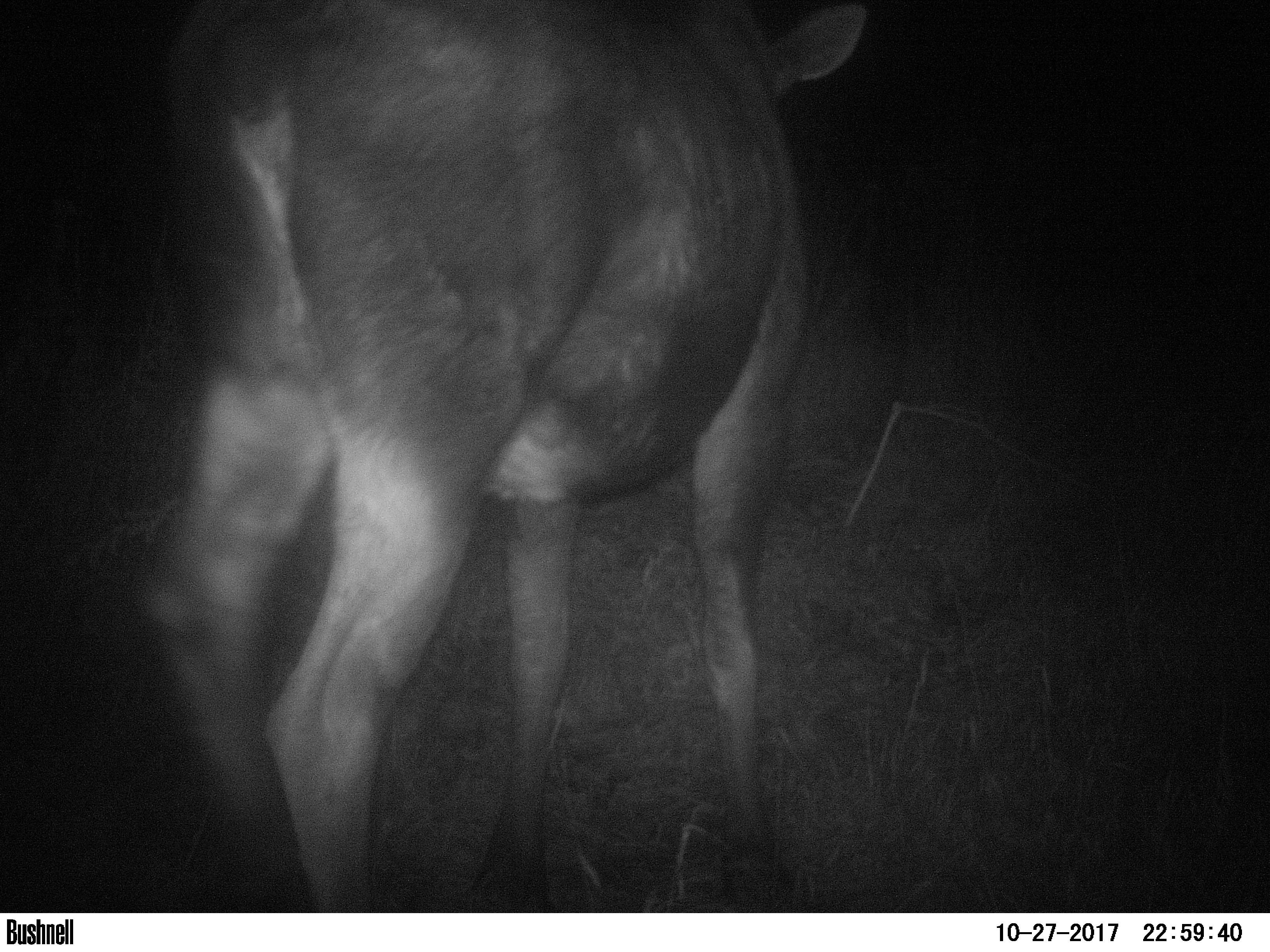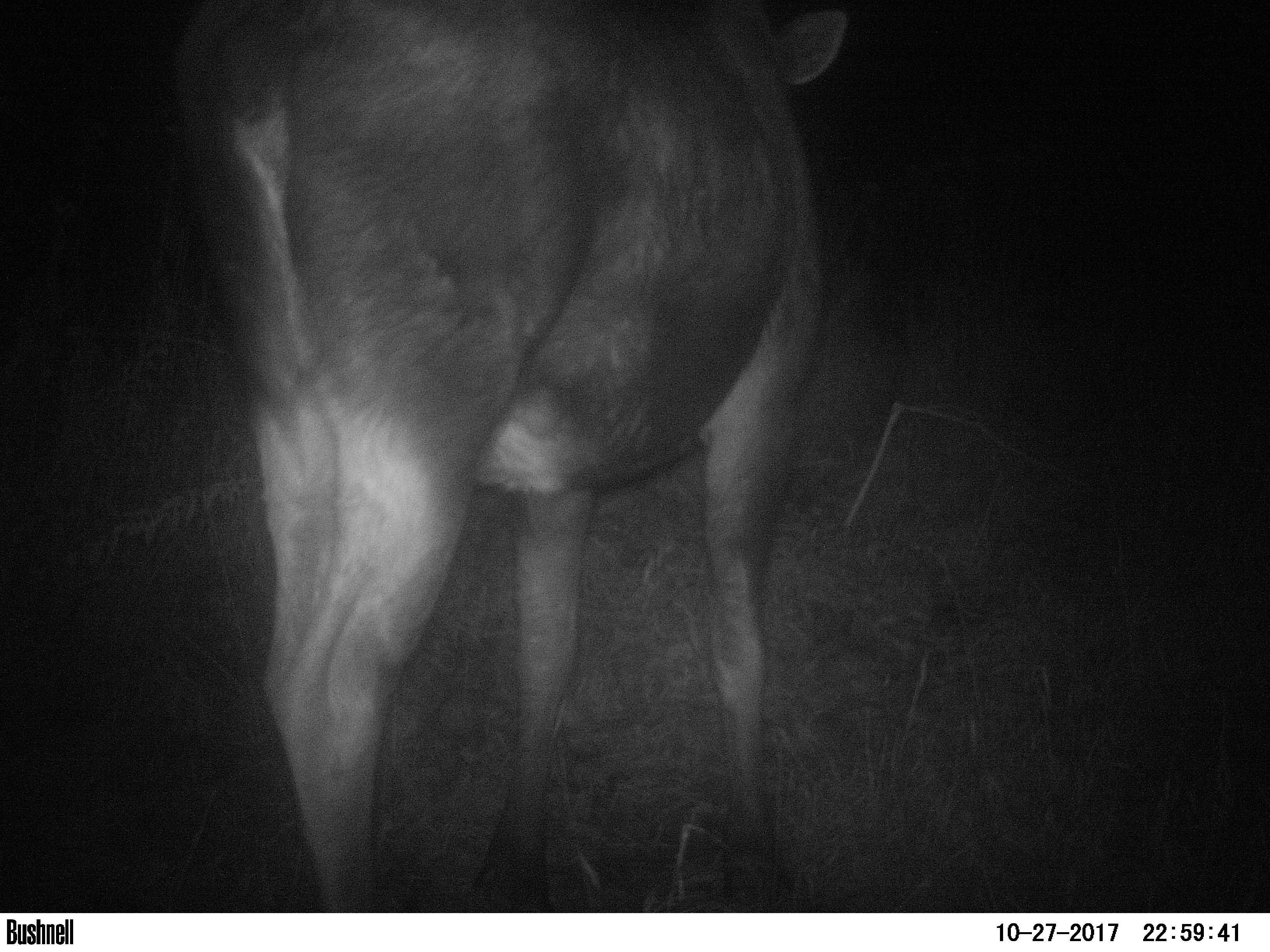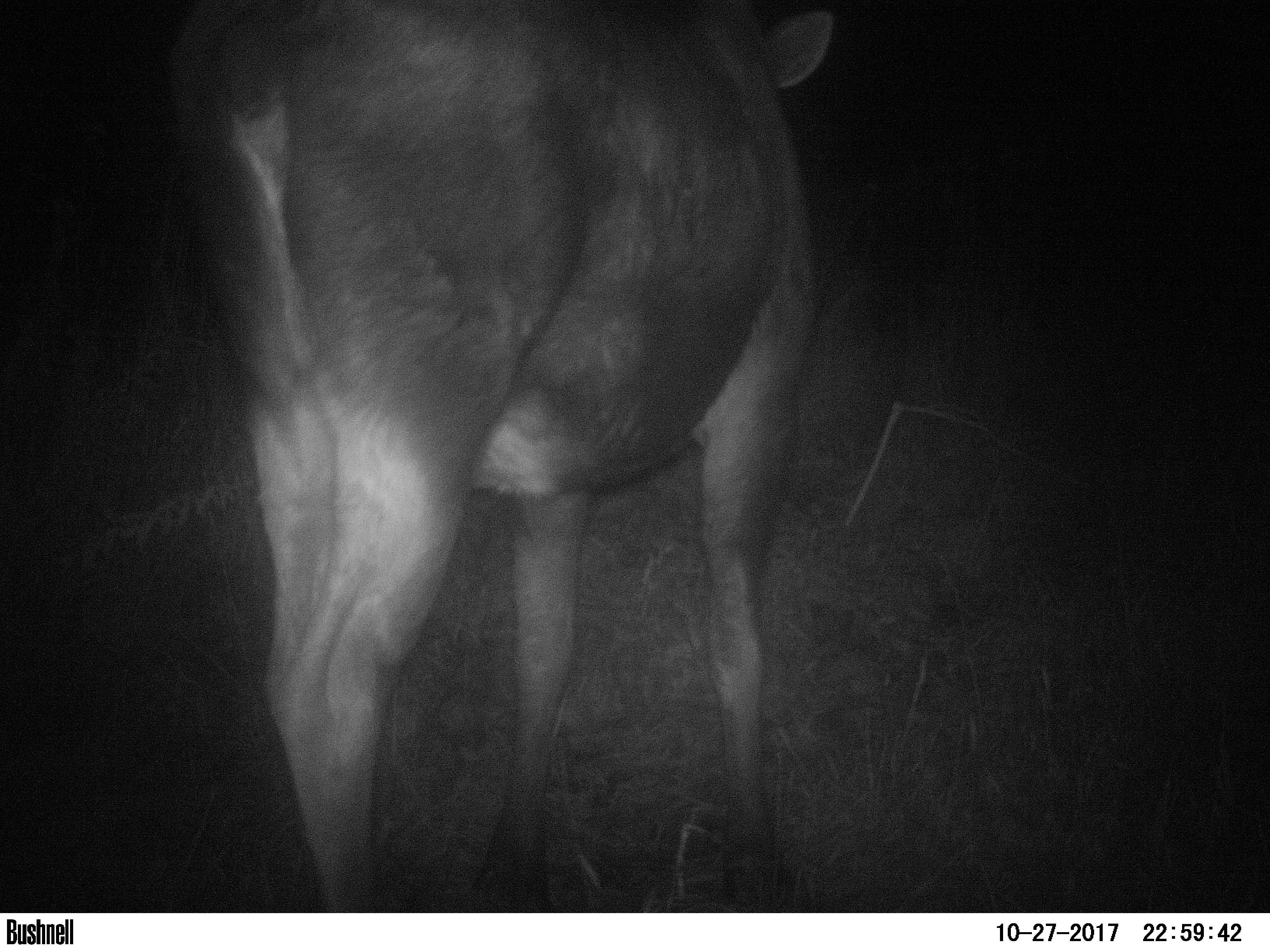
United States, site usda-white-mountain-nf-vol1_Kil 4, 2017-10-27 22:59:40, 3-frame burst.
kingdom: Animalia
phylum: Chordata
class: Mammalia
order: Artiodactyla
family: Cervidae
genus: Alces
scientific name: Alces alces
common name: moose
Moose (Alces alces).